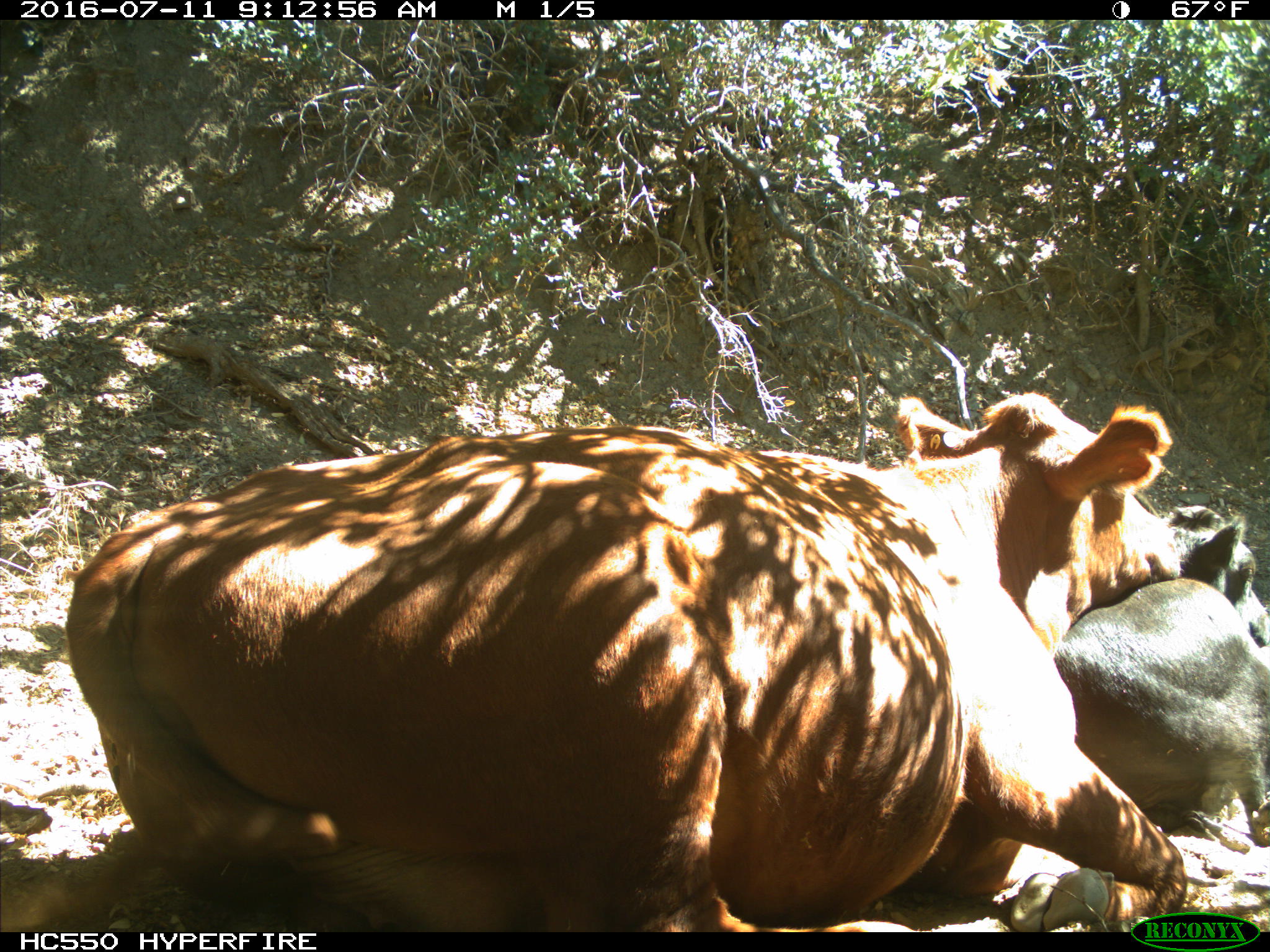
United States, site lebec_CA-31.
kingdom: Animalia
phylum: Chordata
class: Mammalia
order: Artiodactyla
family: Bovidae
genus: Bos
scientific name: Bos taurus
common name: domestic cow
Bos taurus (domestic cow).